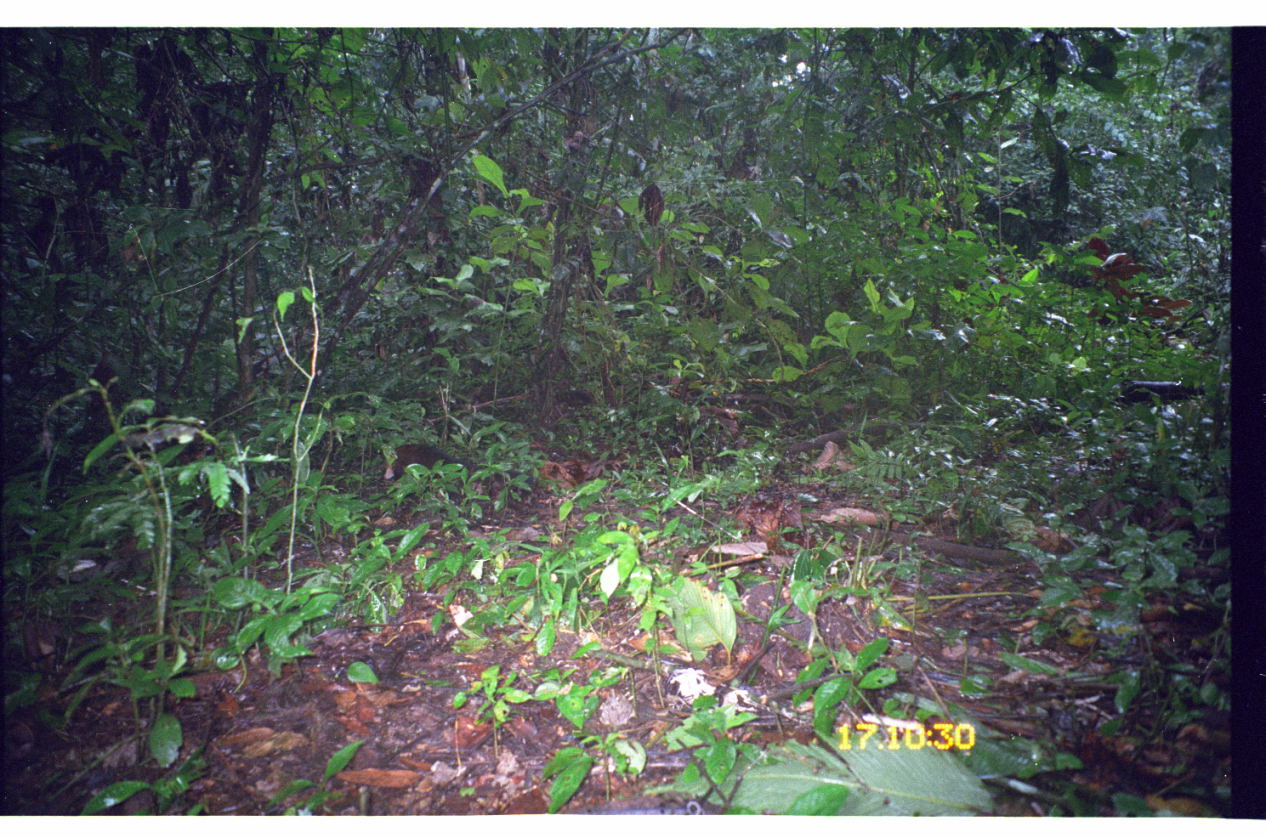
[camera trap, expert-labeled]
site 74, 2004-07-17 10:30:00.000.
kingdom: Animalia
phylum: Chordata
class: Mammalia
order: Rodentia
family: Dasyproctidae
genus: Dasyprocta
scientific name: Dasyprocta punctata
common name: central american agouti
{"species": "Dasyprocta punctata (central american agouti)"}